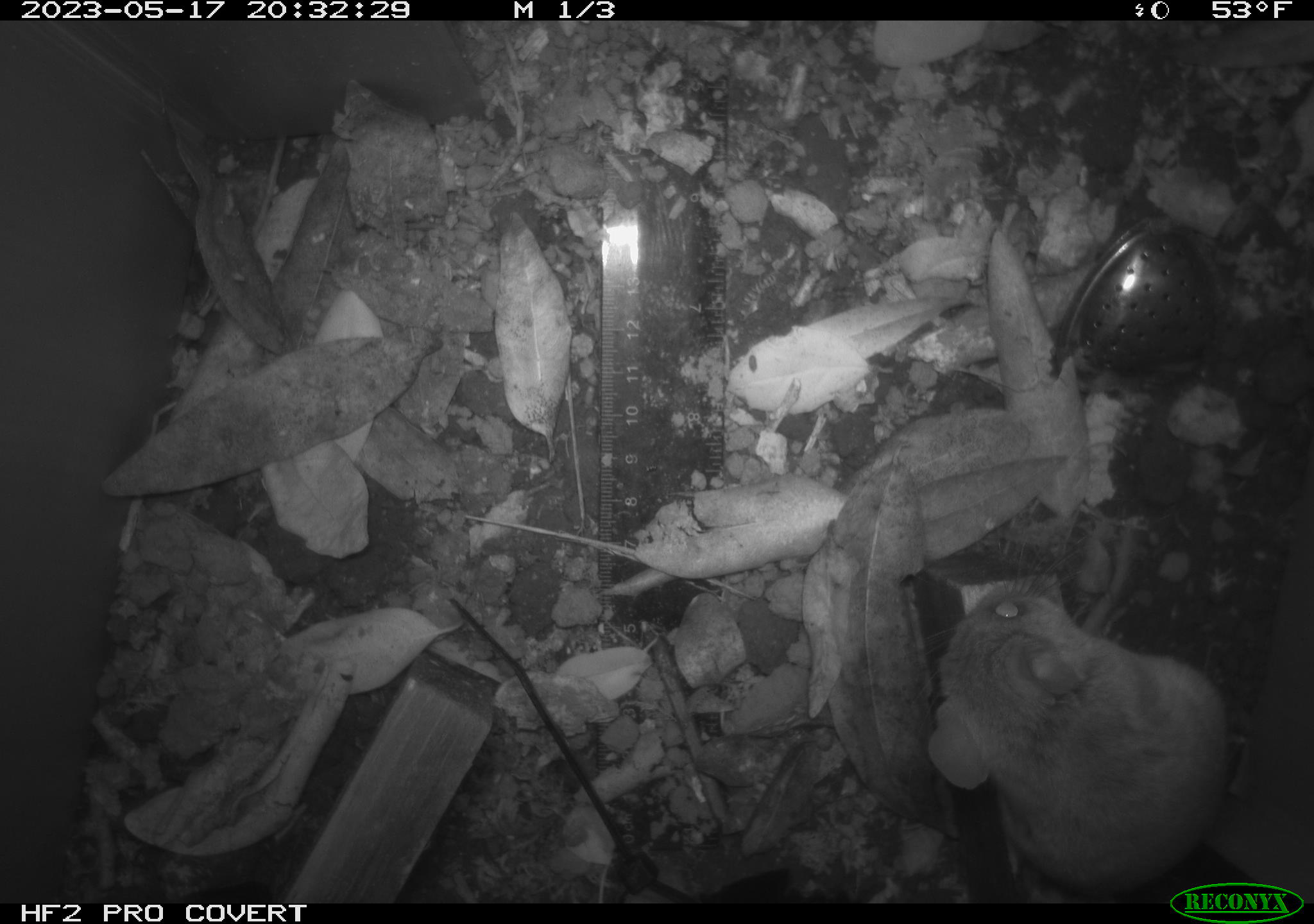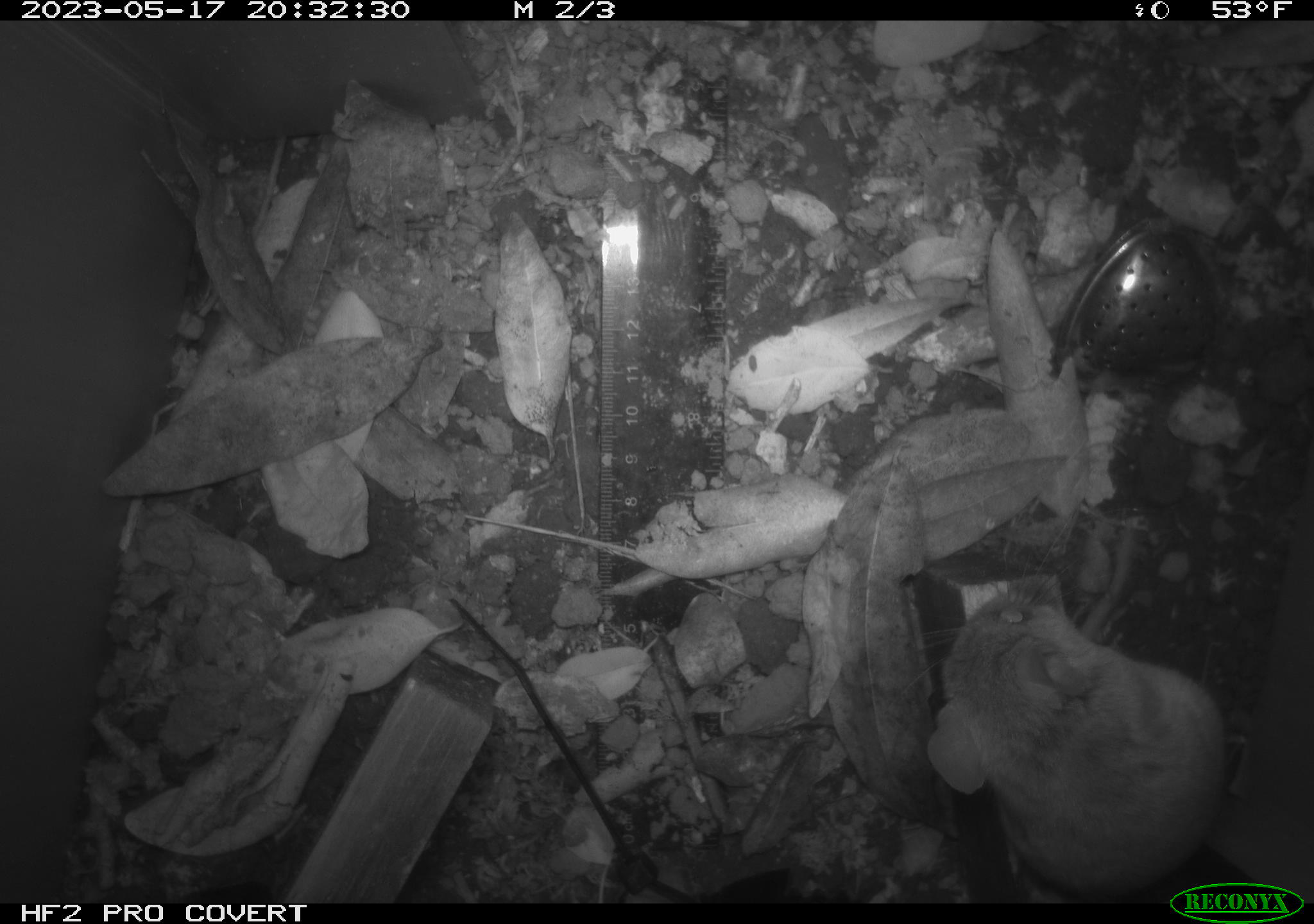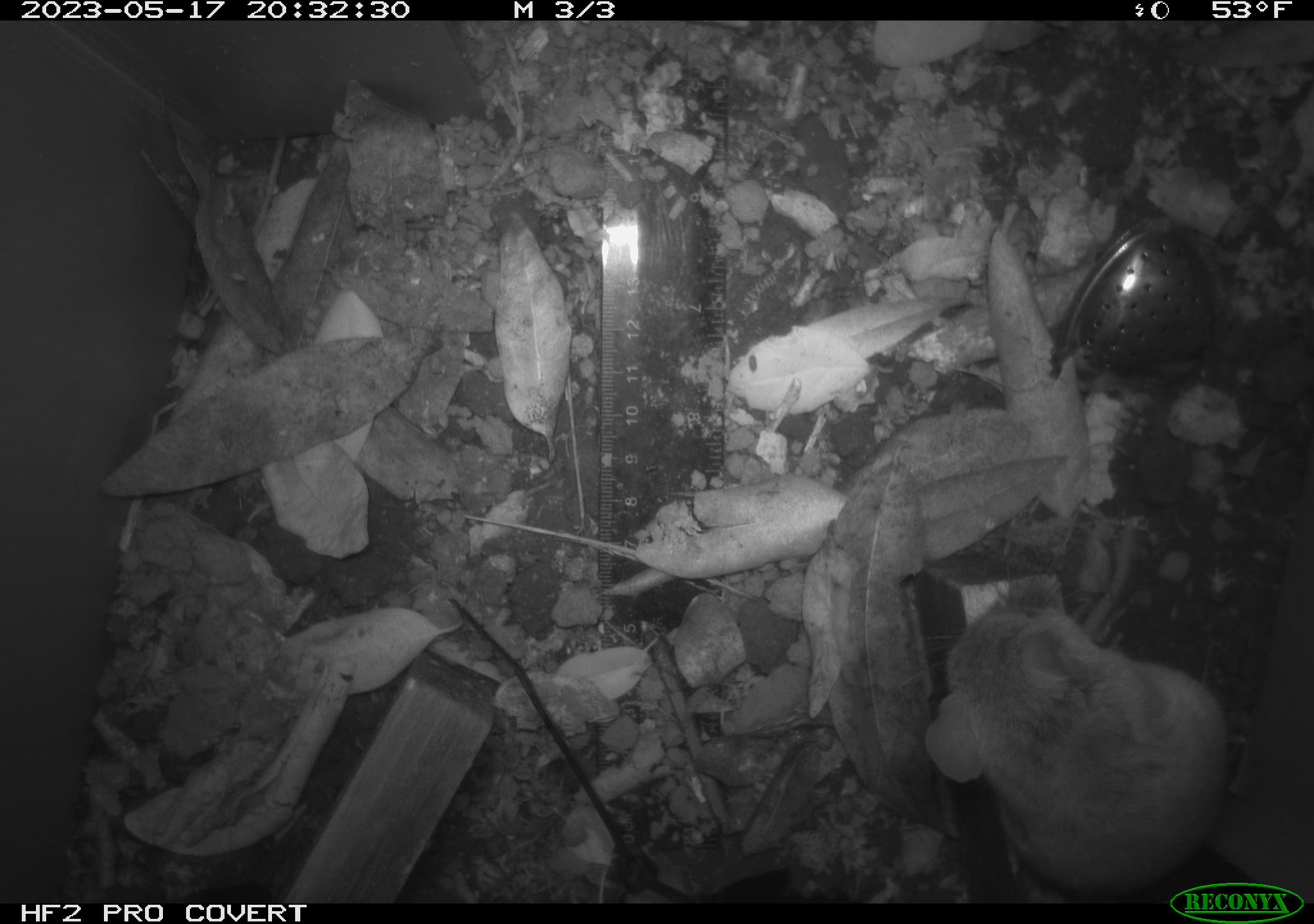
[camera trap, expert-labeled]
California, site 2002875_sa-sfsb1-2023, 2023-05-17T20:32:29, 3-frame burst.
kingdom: Animalia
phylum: Chordata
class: Mammalia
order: Rodentia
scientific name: Rodentia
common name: mouse species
Mouse species (Rodentia).